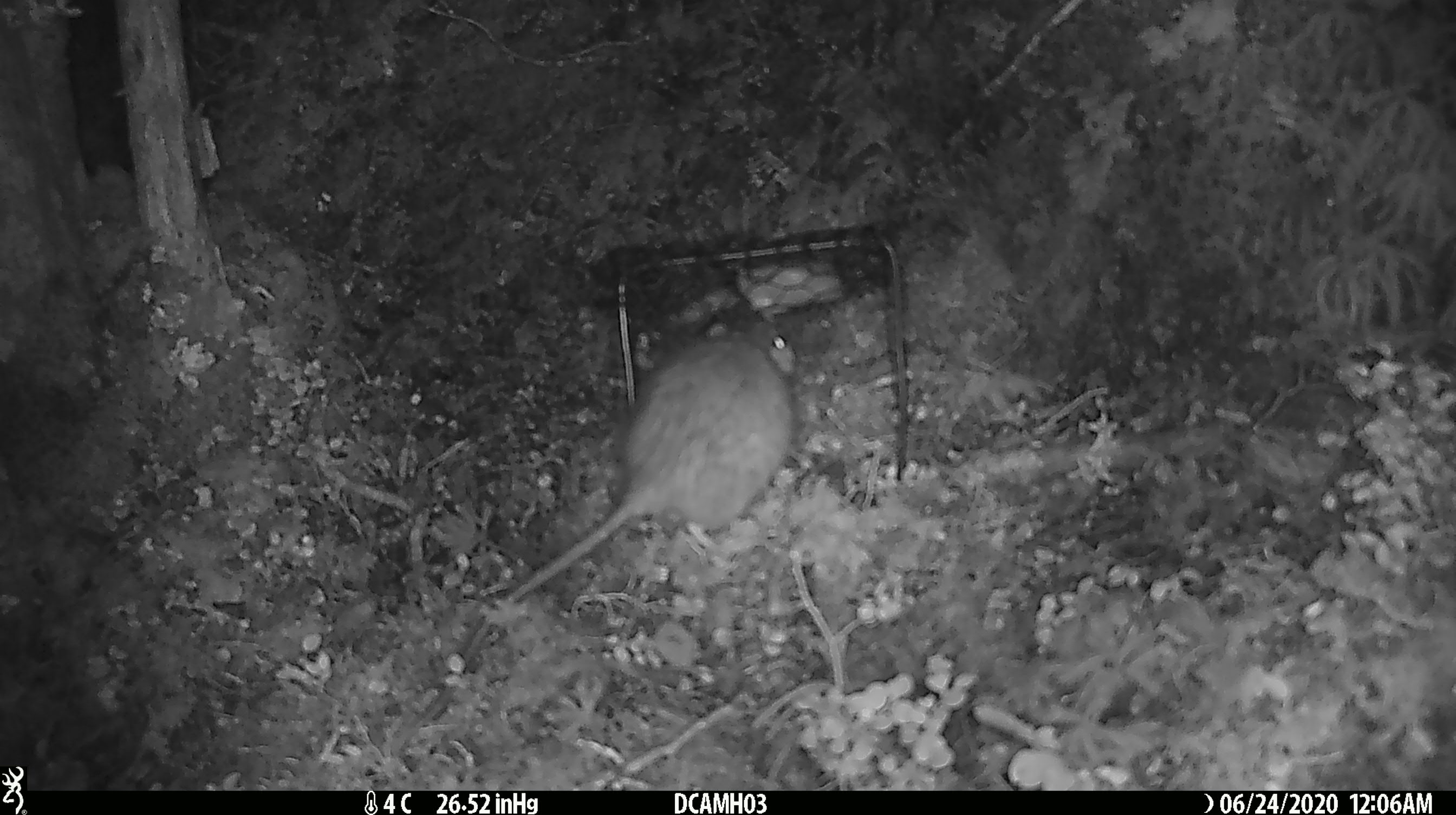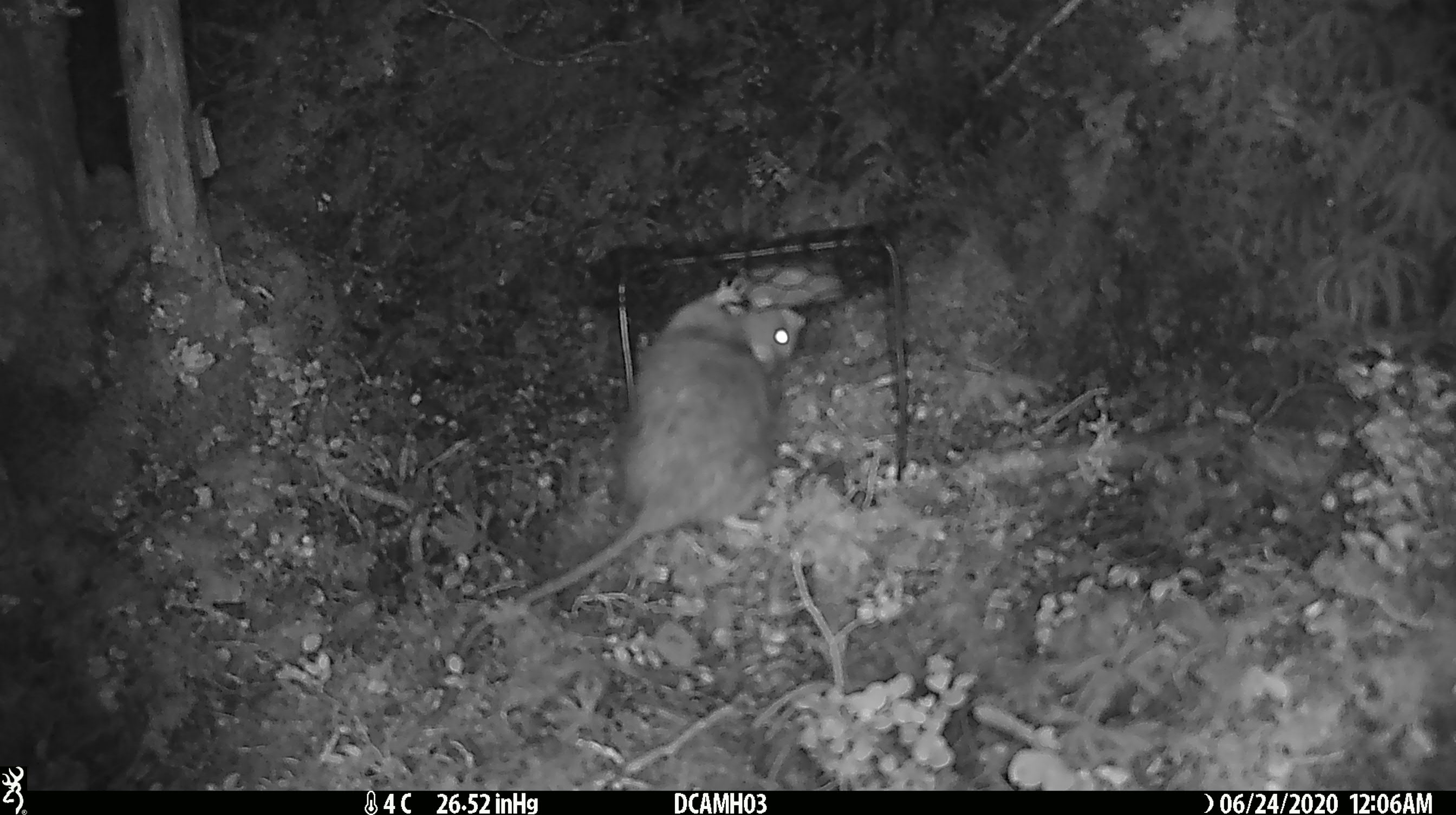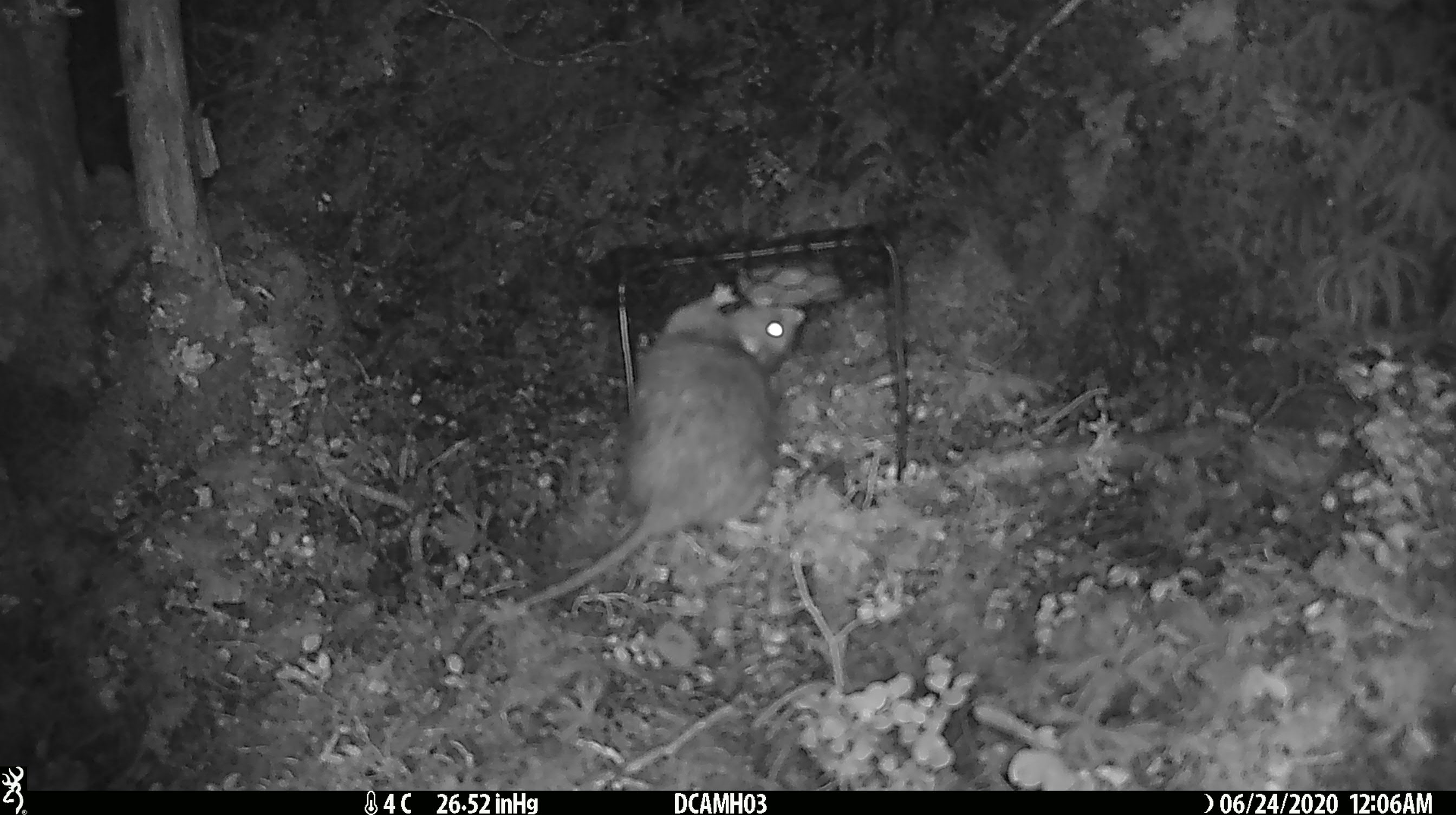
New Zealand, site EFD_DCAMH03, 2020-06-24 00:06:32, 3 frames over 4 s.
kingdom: Animalia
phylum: Chordata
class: Mammalia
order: Rodentia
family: Muridae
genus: Rattus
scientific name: Rattus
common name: rat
Rat (Rattus).